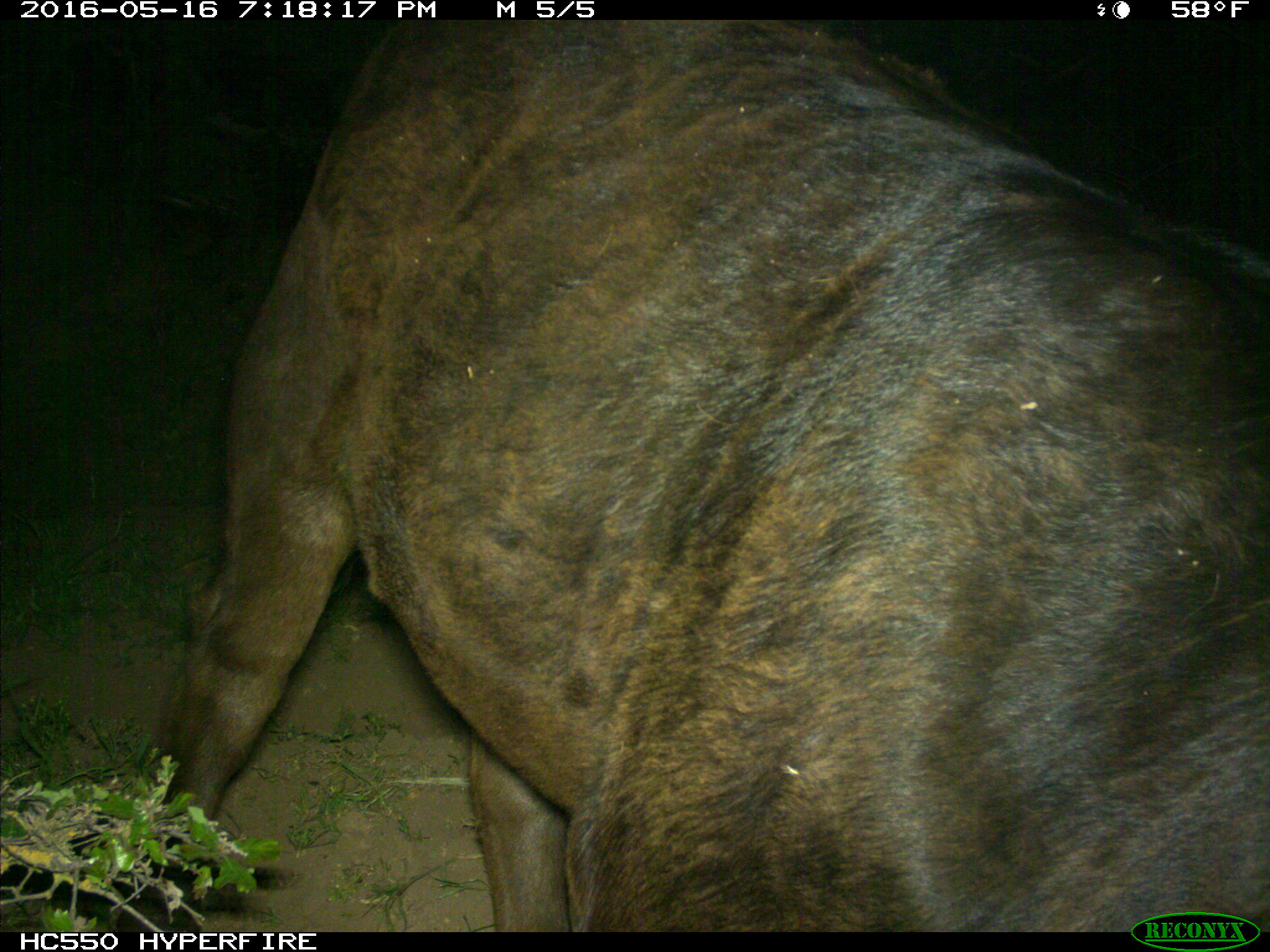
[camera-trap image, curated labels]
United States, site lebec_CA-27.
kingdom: Animalia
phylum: Chordata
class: Mammalia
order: Artiodactyla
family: Bovidae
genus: Bos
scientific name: Bos taurus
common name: domestic cow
Bos taurus (domestic cow).